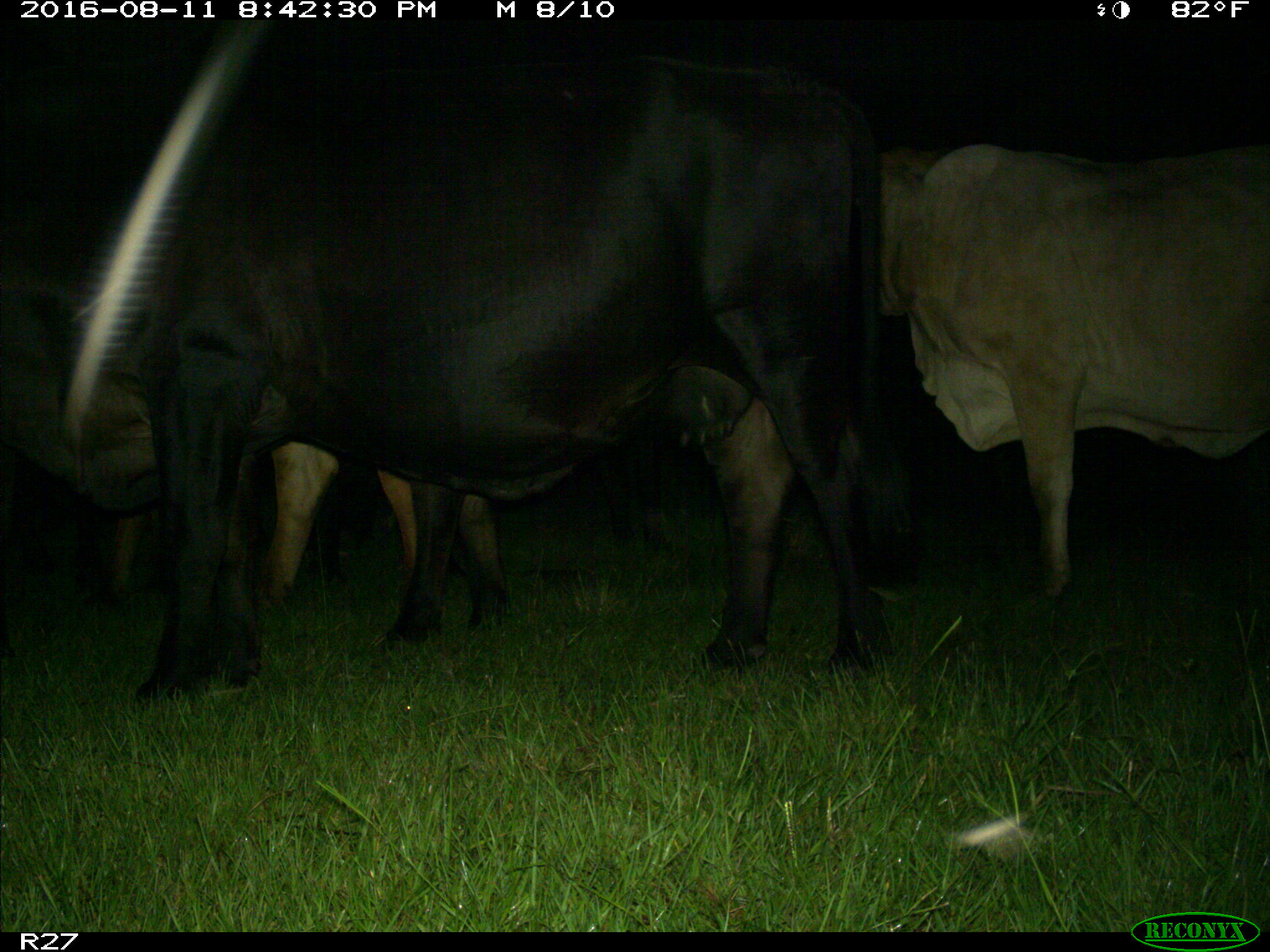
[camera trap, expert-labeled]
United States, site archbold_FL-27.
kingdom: Animalia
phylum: Chordata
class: Mammalia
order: Artiodactyla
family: Bovidae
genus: Bos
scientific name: Bos taurus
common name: domestic cow